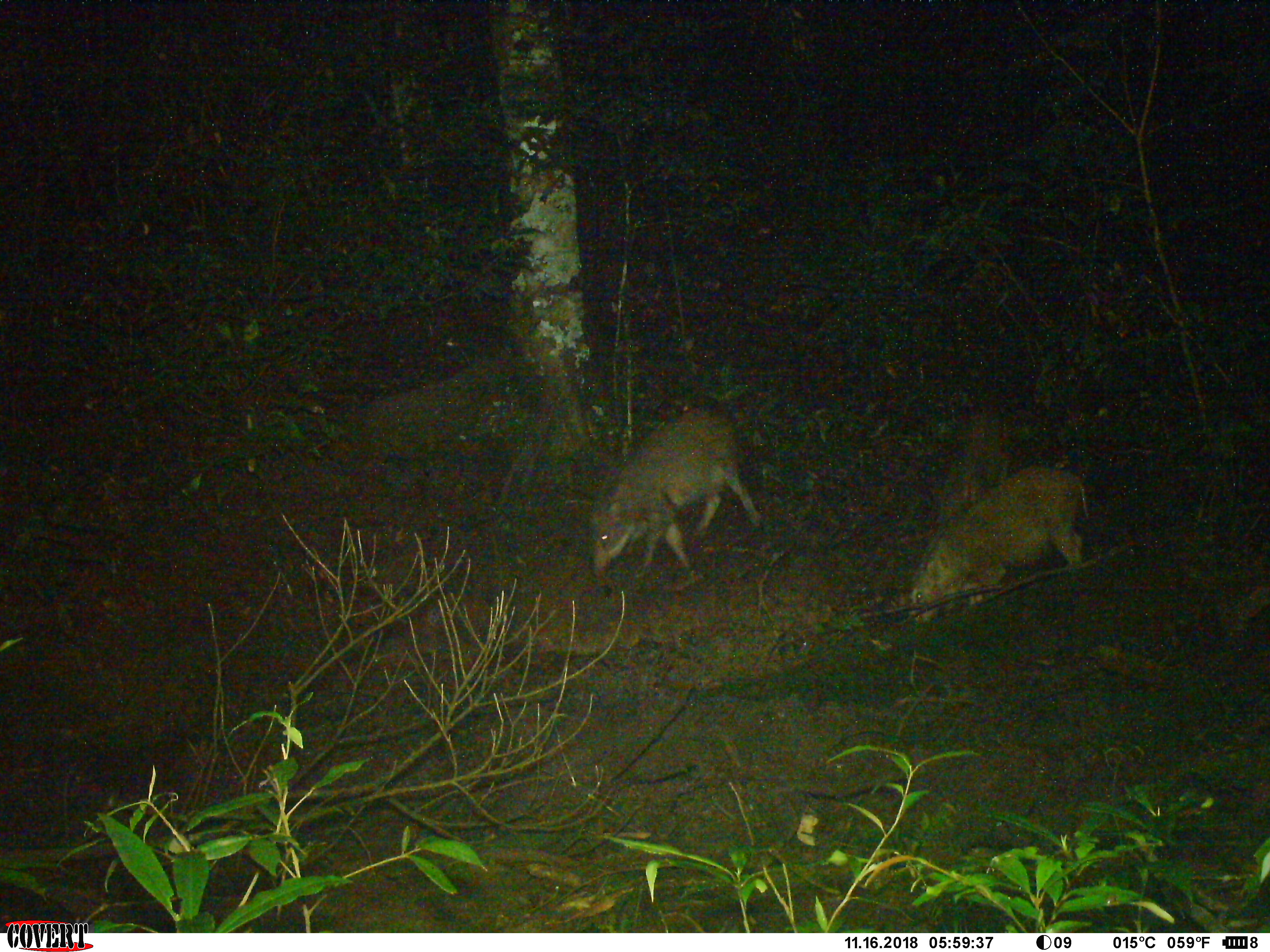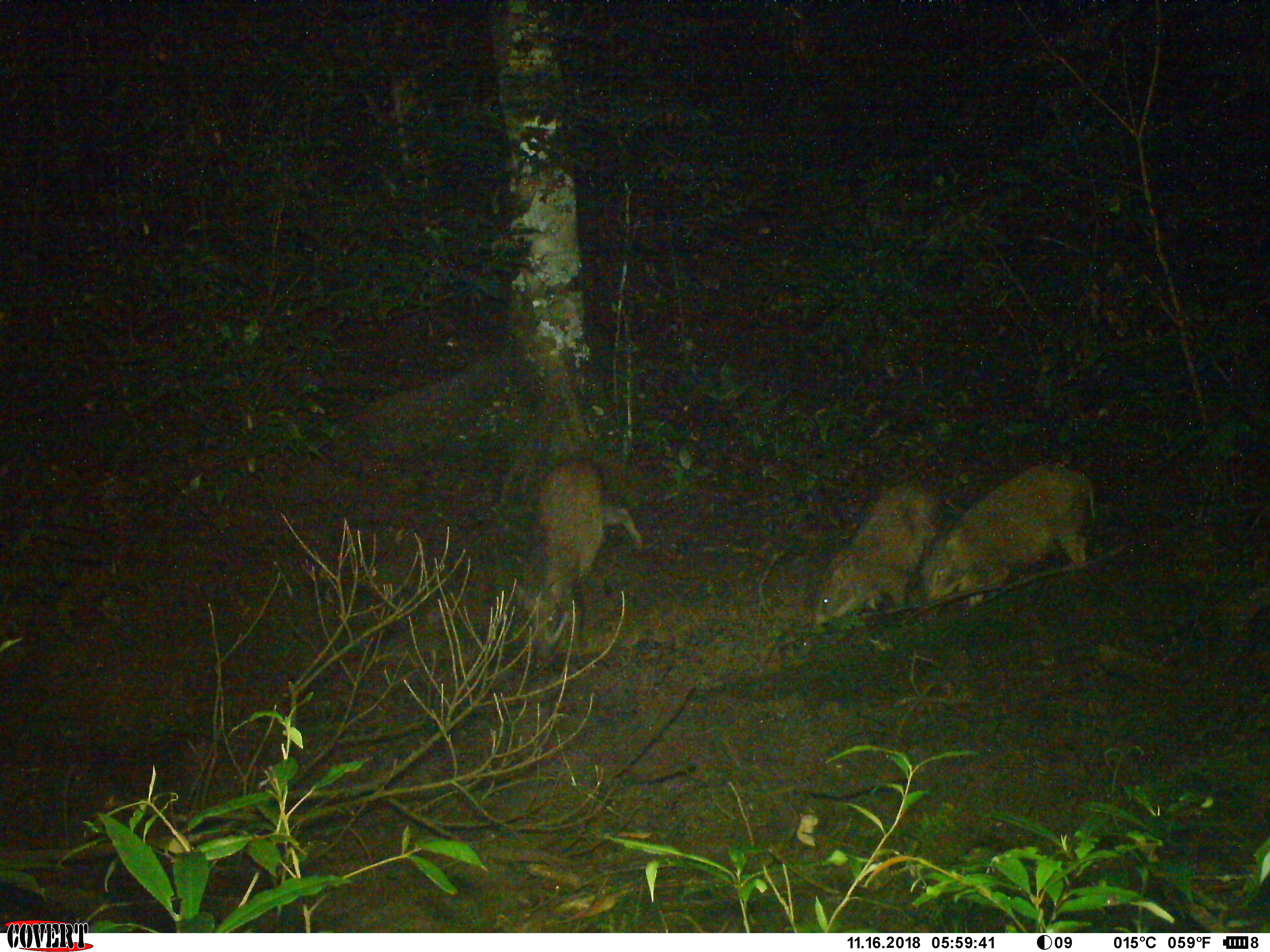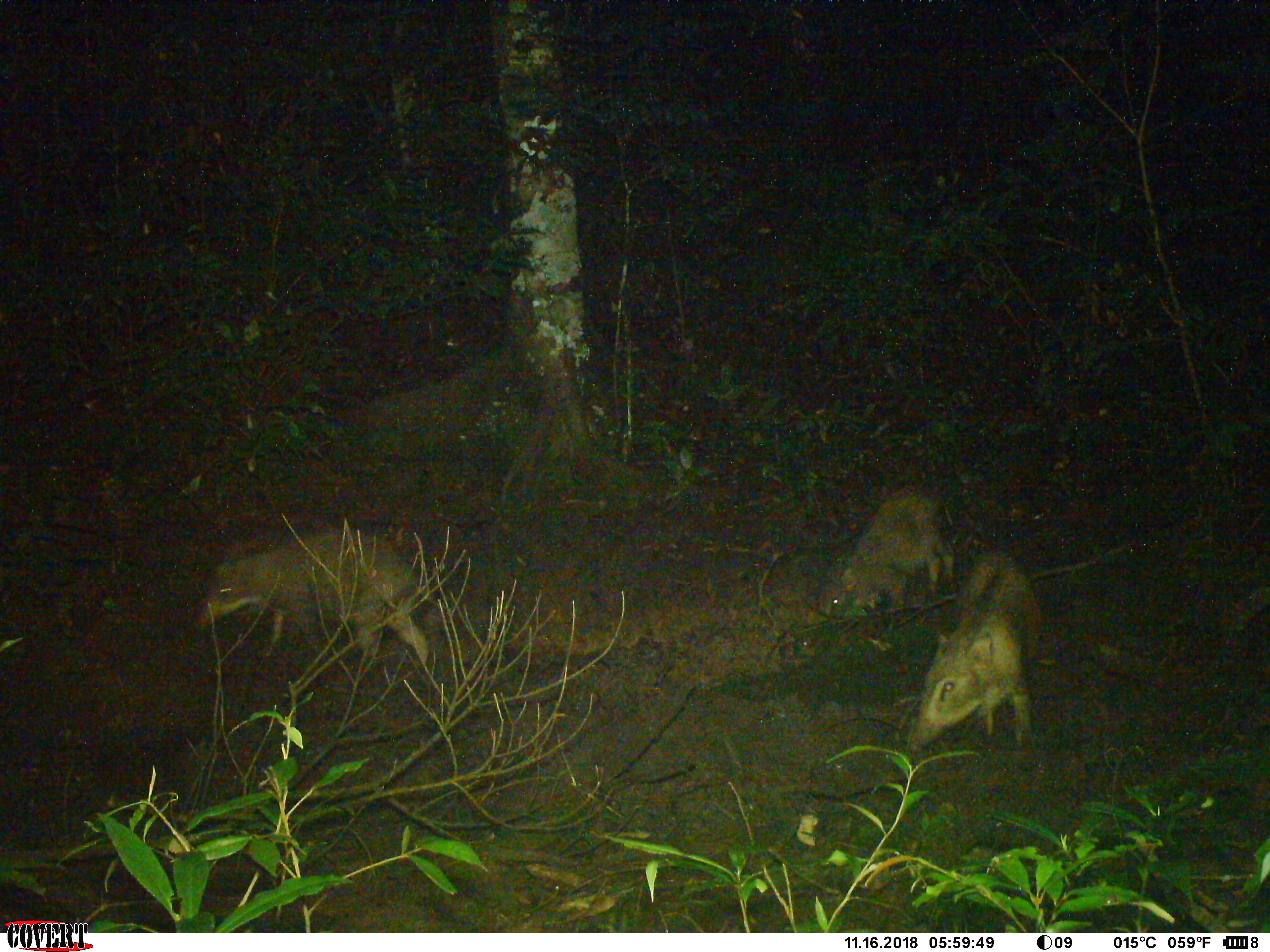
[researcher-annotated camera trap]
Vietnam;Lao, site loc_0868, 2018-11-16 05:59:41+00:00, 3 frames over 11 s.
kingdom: Animalia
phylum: Chordata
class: Mammalia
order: Artiodactyla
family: Suidae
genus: Sus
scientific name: Sus scrofa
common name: eurasian wild pig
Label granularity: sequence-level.